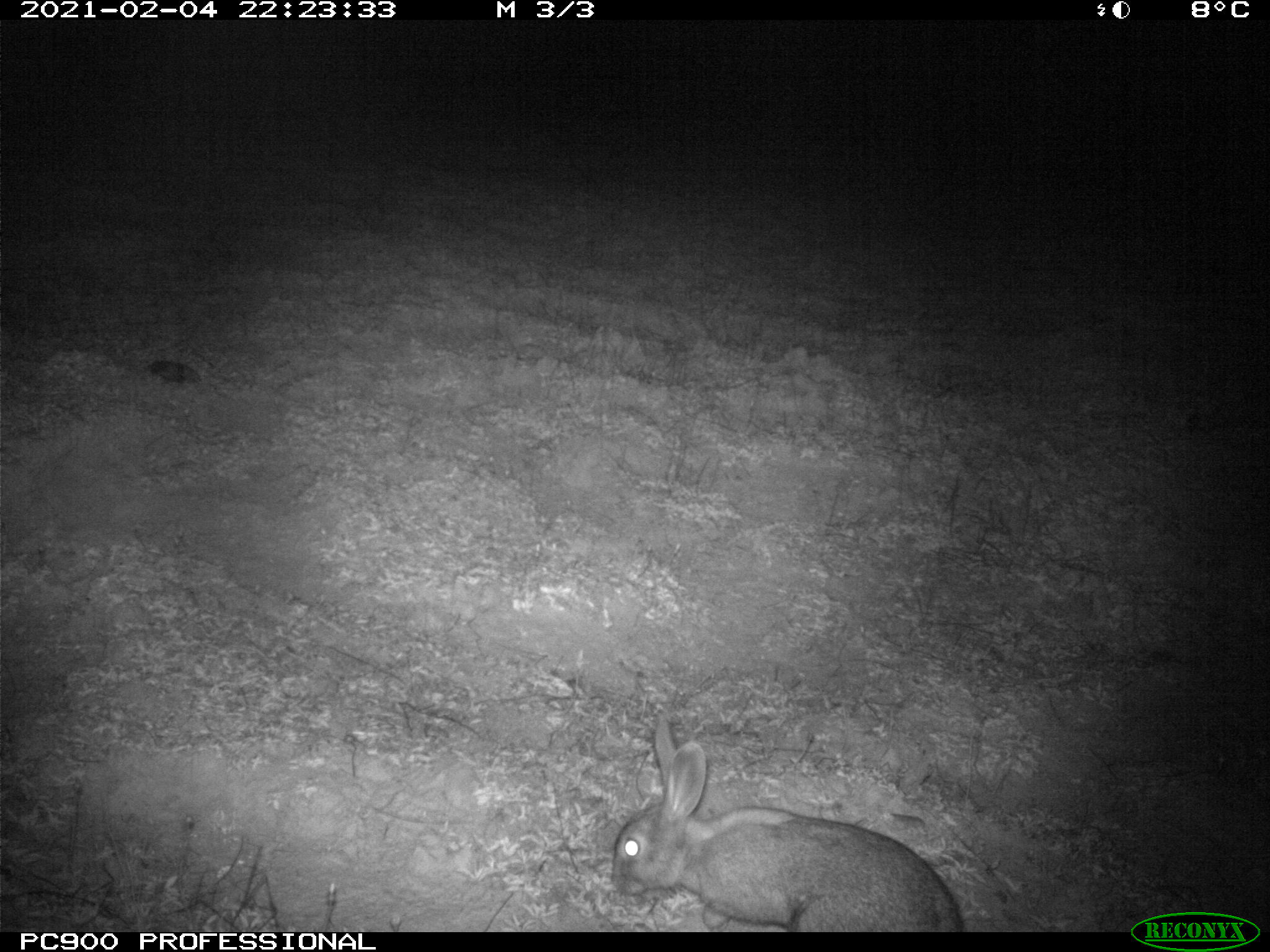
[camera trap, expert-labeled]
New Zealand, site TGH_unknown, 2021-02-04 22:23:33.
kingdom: Animalia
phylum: Chordata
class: Mammalia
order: Lagomorpha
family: Leporidae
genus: Oryctolagus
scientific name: Oryctolagus cuniculus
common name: european rabbit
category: rabbit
Rabbit (european rabbit) (Oryctolagus cuniculus).